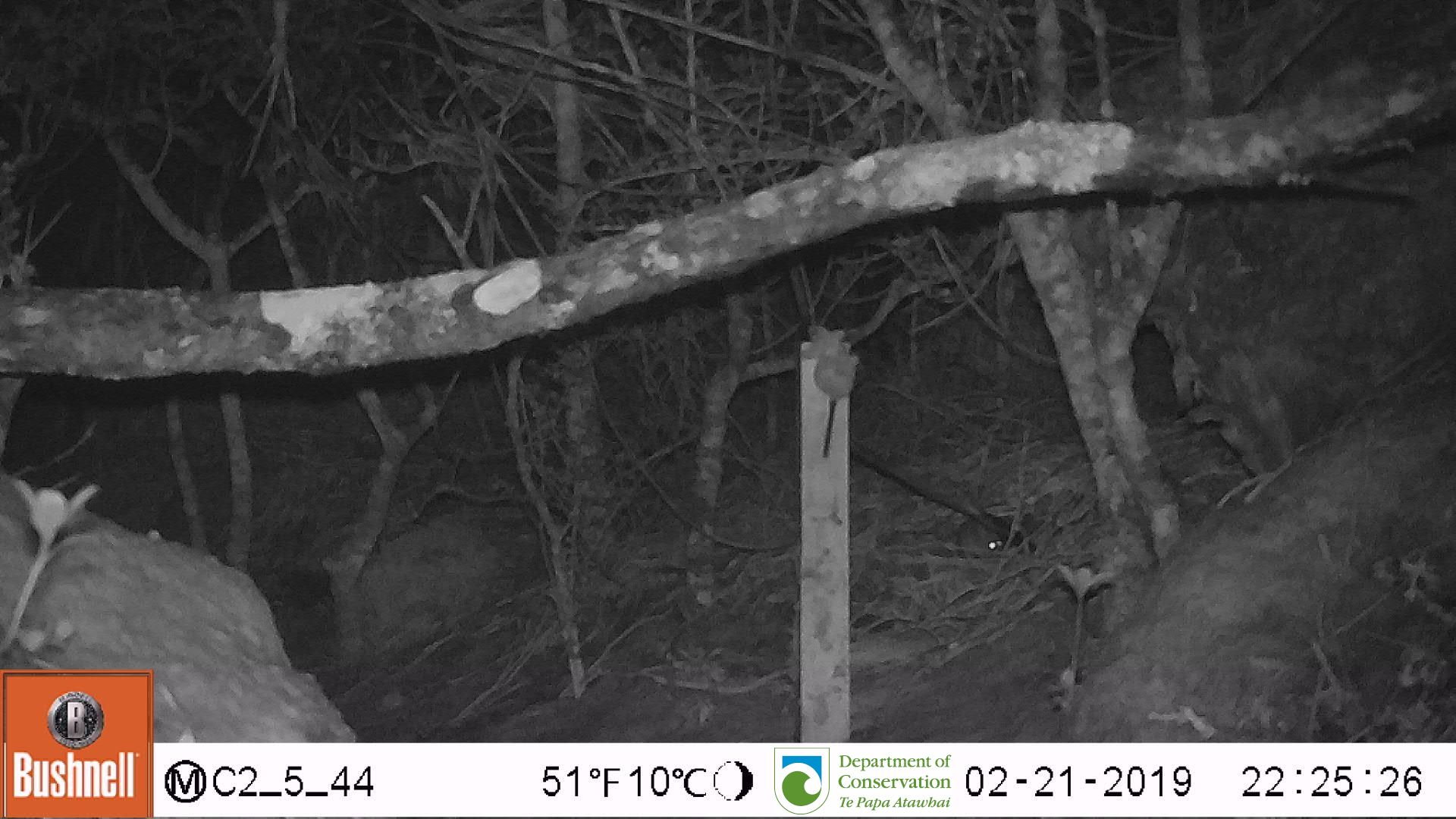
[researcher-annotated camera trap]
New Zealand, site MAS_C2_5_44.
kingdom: Animalia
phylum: Chordata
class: Mammalia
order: Rodentia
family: Muridae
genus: Mus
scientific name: Mus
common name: mouse